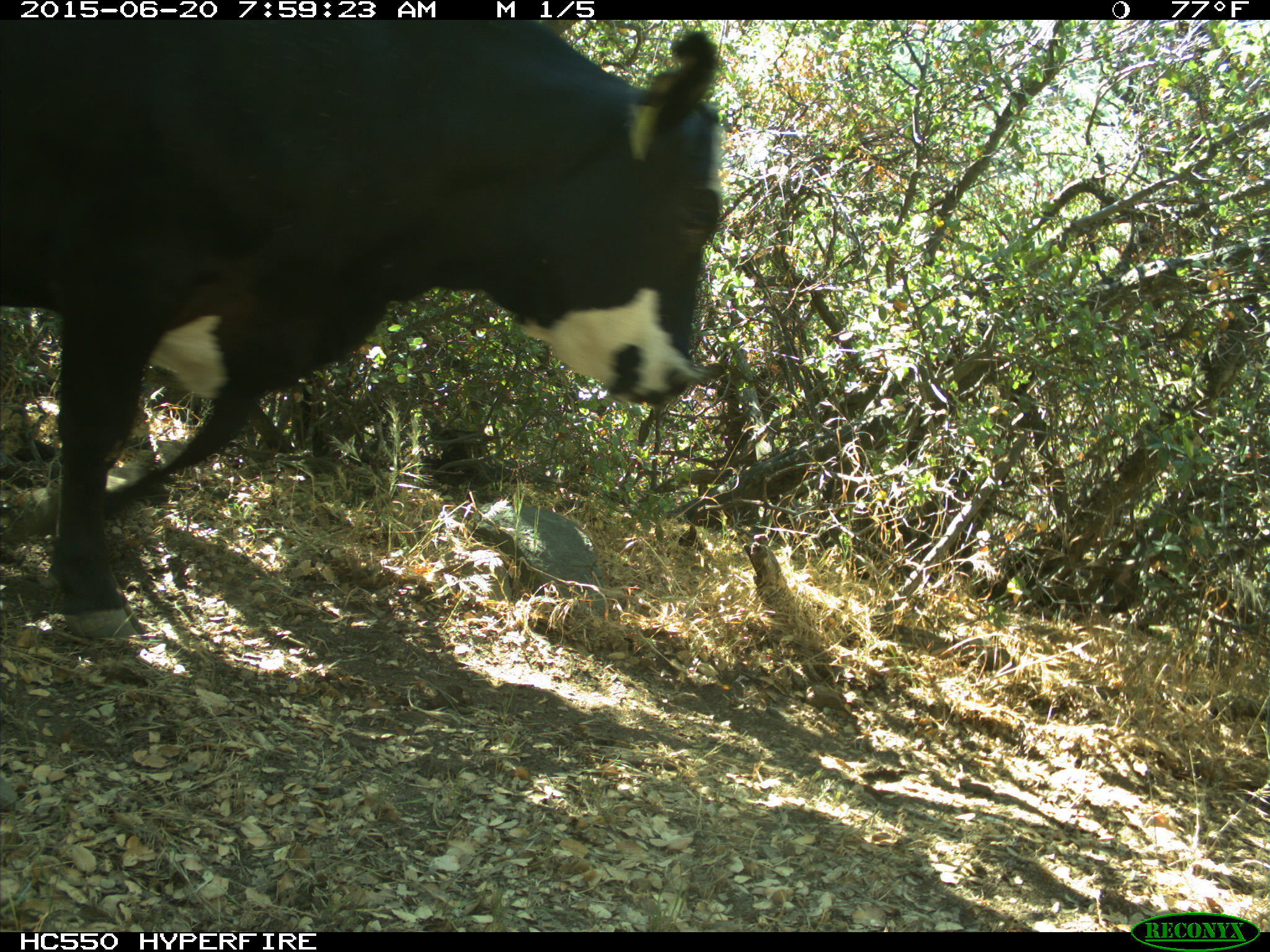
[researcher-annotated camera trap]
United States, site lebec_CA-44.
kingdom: Animalia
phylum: Chordata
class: Mammalia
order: Artiodactyla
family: Bovidae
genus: Bos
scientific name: Bos taurus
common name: domestic cow